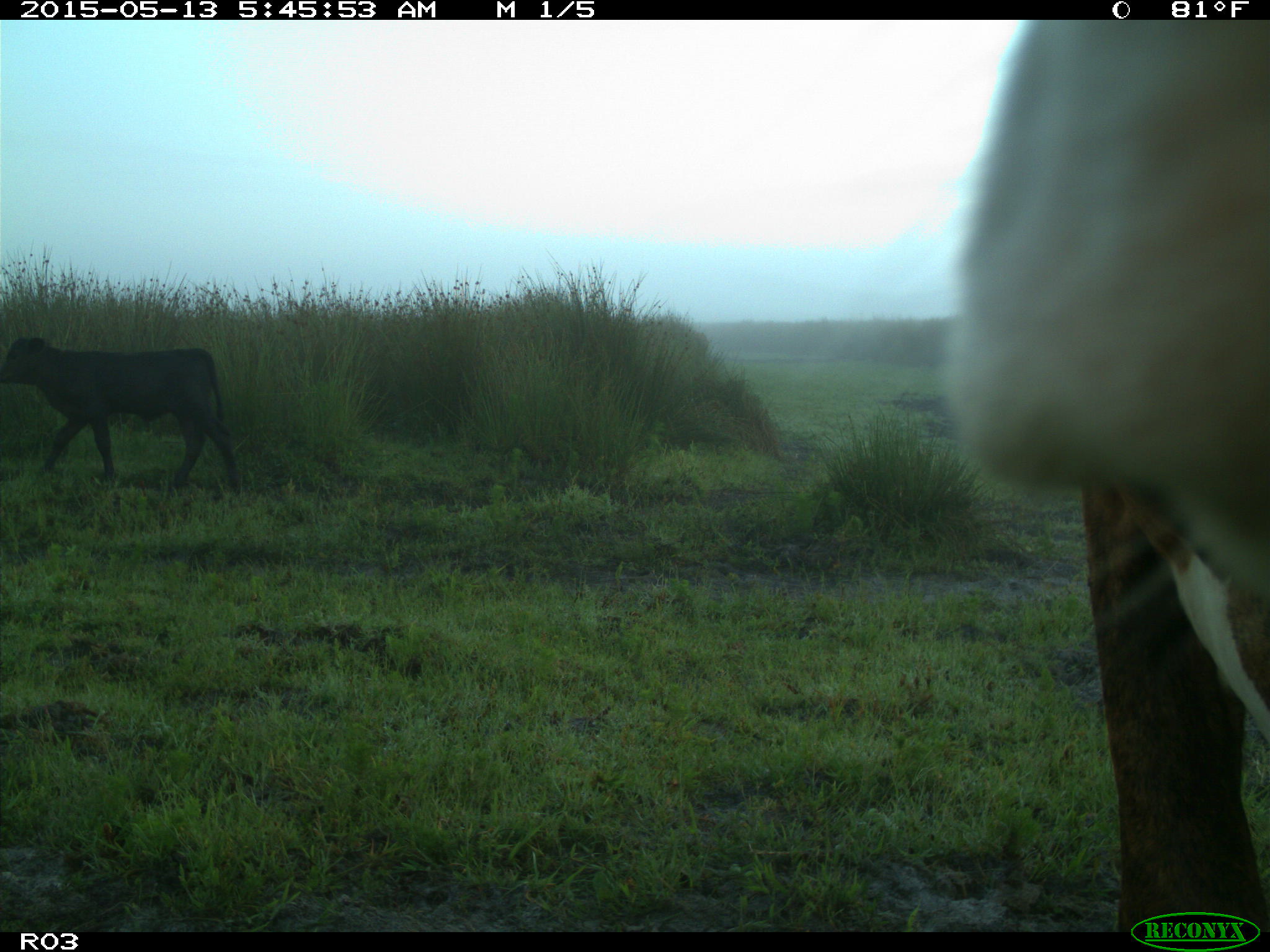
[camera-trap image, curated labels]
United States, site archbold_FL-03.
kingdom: Animalia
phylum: Chordata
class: Mammalia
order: Artiodactyla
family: Bovidae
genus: Bos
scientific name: Bos taurus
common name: domestic cow